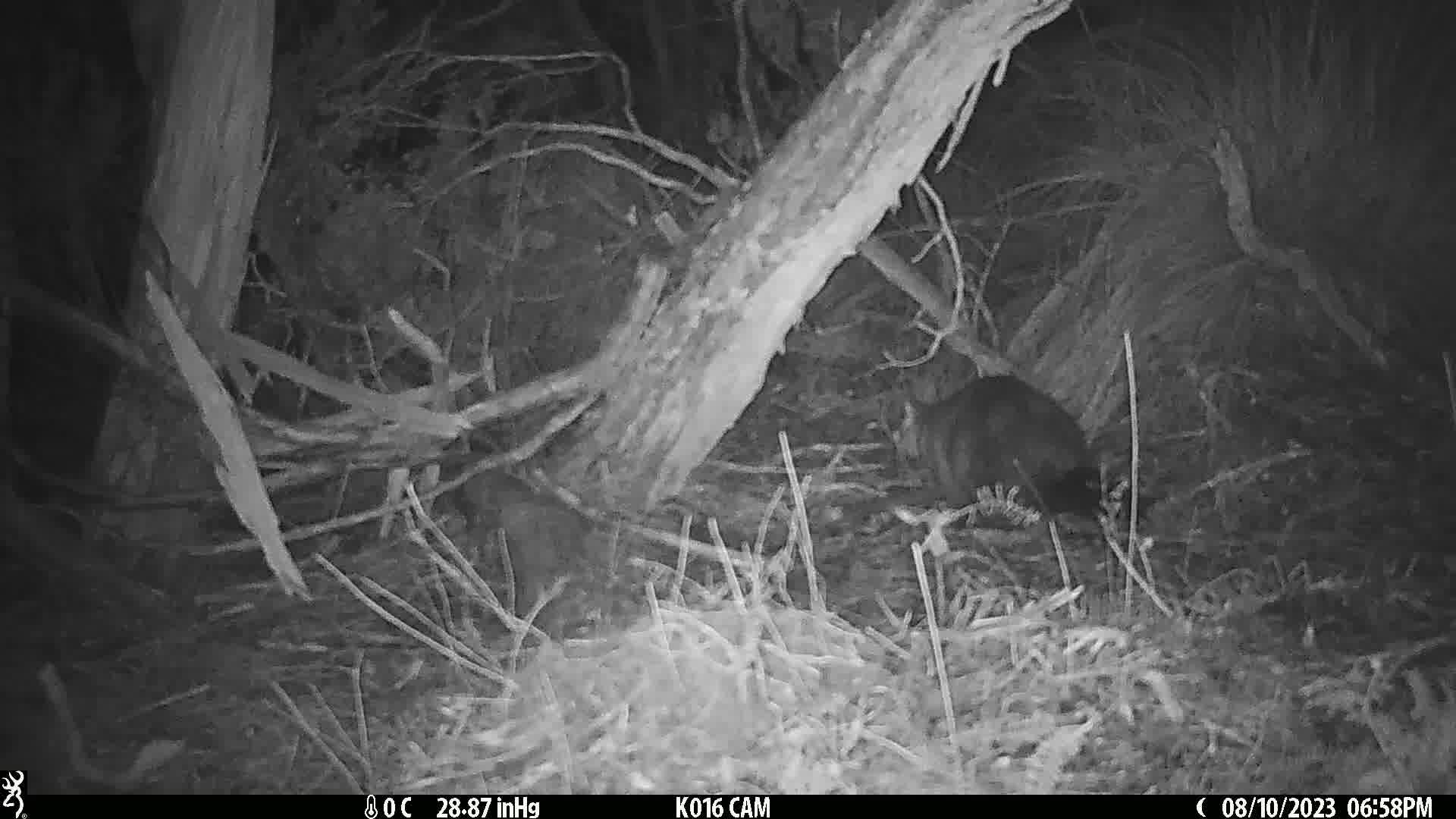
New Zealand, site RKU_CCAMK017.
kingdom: Animalia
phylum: Chordata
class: Mammalia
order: Diprotodontia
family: Phalangeridae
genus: Trichosurus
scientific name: Trichosurus vulpecula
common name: common brushtail possum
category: possum